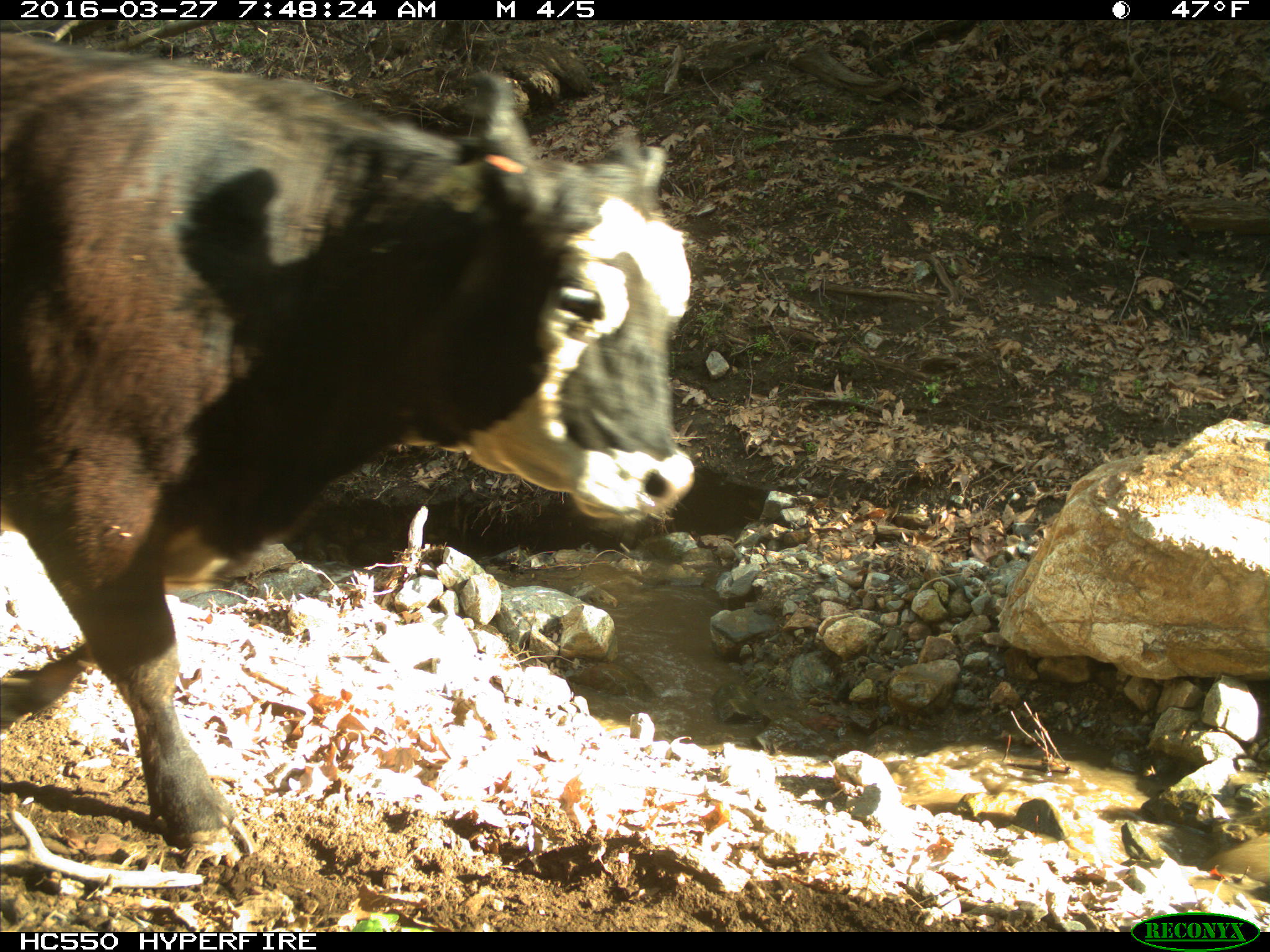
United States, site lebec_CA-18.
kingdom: Animalia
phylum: Chordata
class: Mammalia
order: Artiodactyla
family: Bovidae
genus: Bos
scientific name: Bos taurus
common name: domestic cow